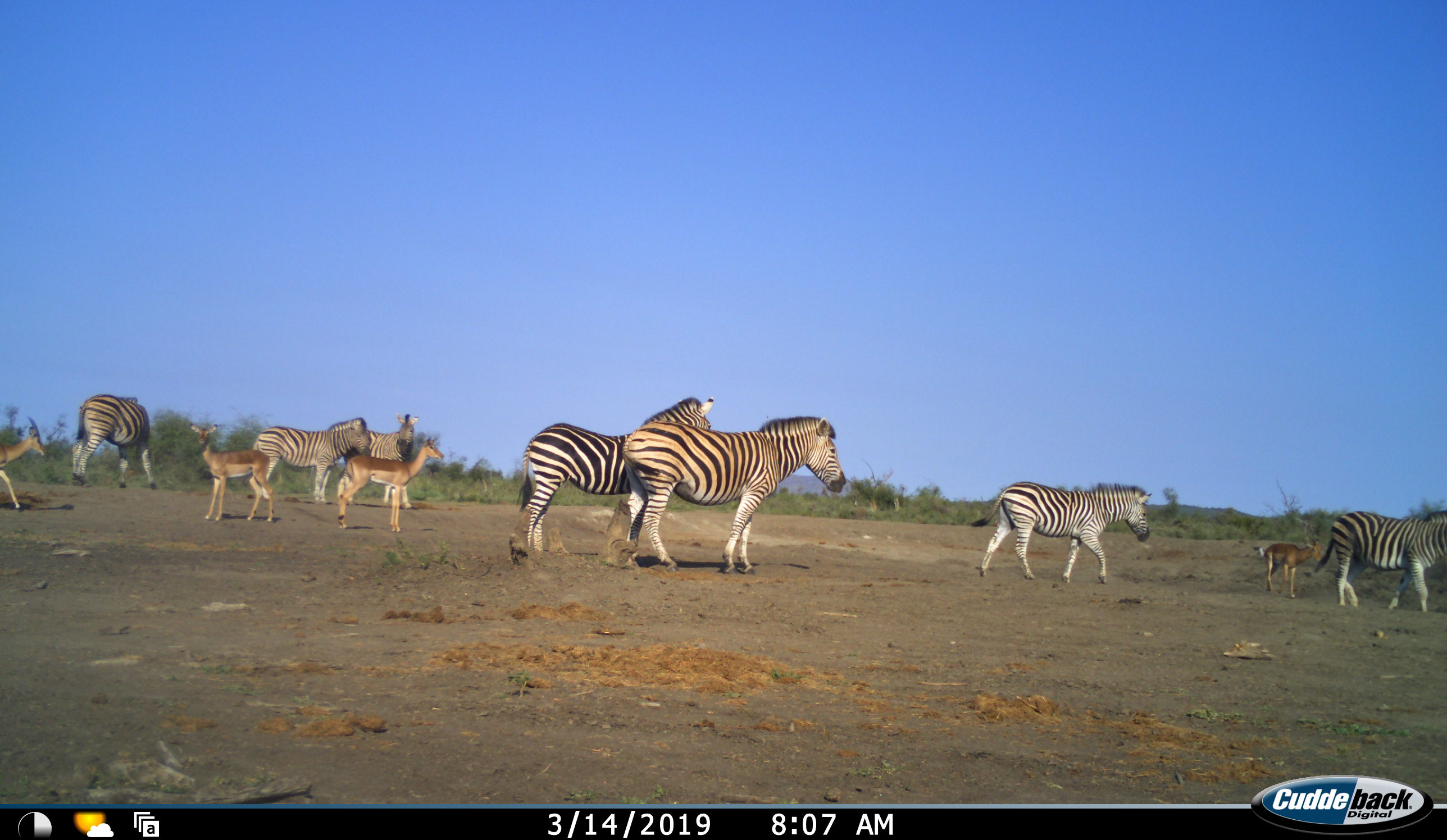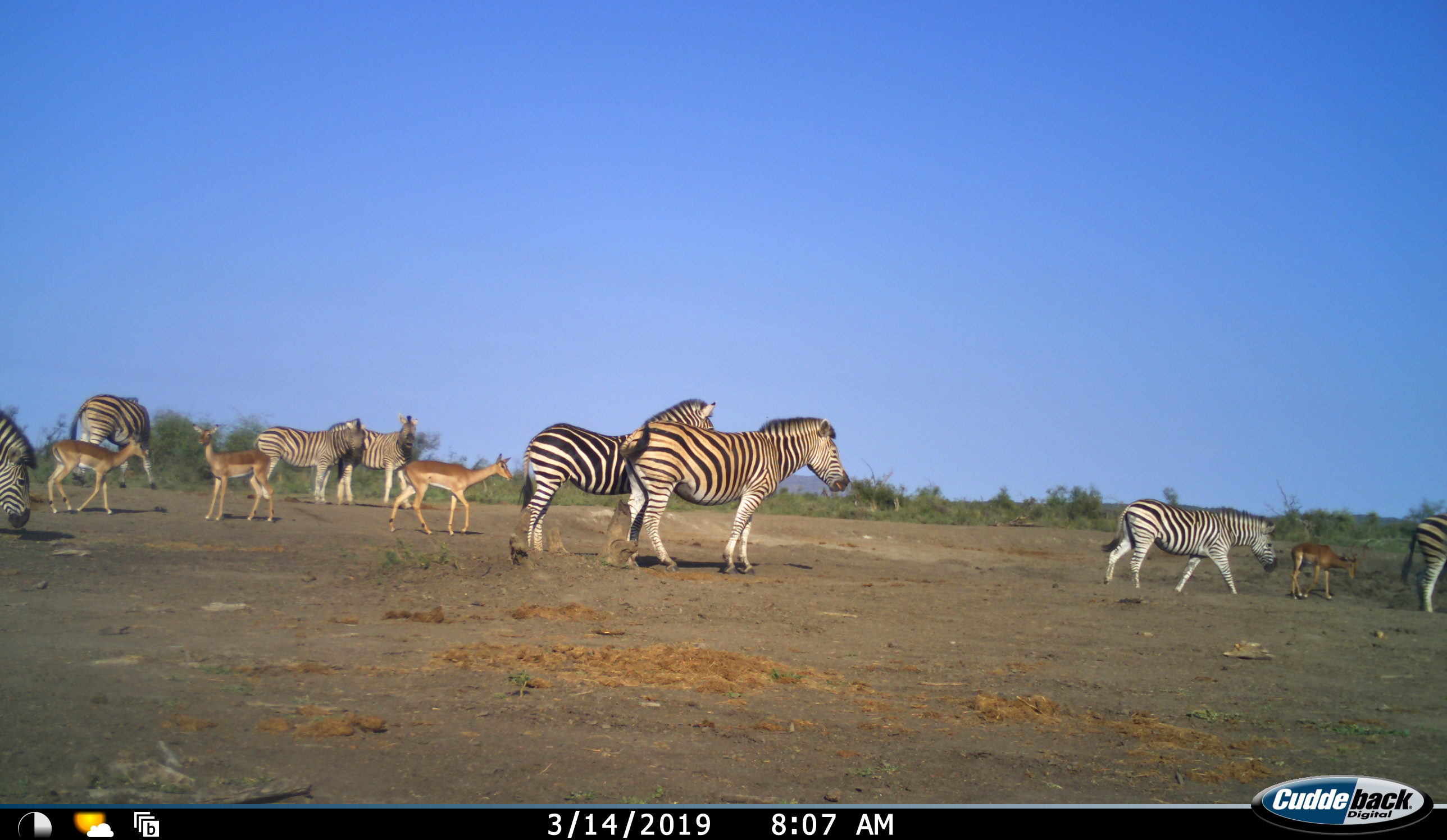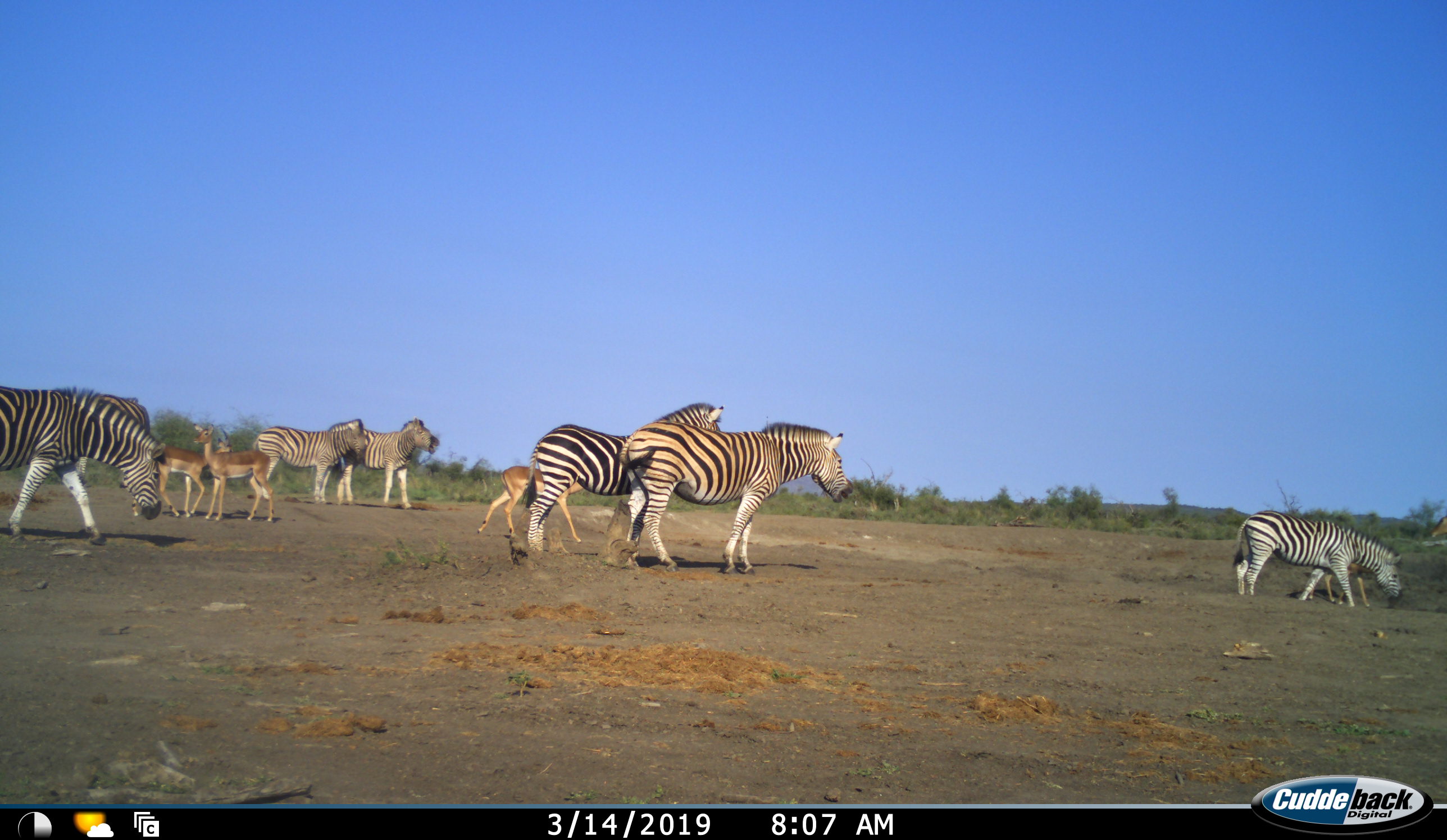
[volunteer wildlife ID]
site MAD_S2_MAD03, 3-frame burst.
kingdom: Animalia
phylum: Chordata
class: Mammalia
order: Artiodactyla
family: Bovidae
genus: Aepyceros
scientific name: Aepyceros melampus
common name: impala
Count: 4.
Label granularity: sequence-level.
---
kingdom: Animalia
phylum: Chordata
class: Mammalia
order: Perissodactyla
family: Equidae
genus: Equus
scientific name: Equus quagga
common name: plains zebra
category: zebraplains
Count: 8.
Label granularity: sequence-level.